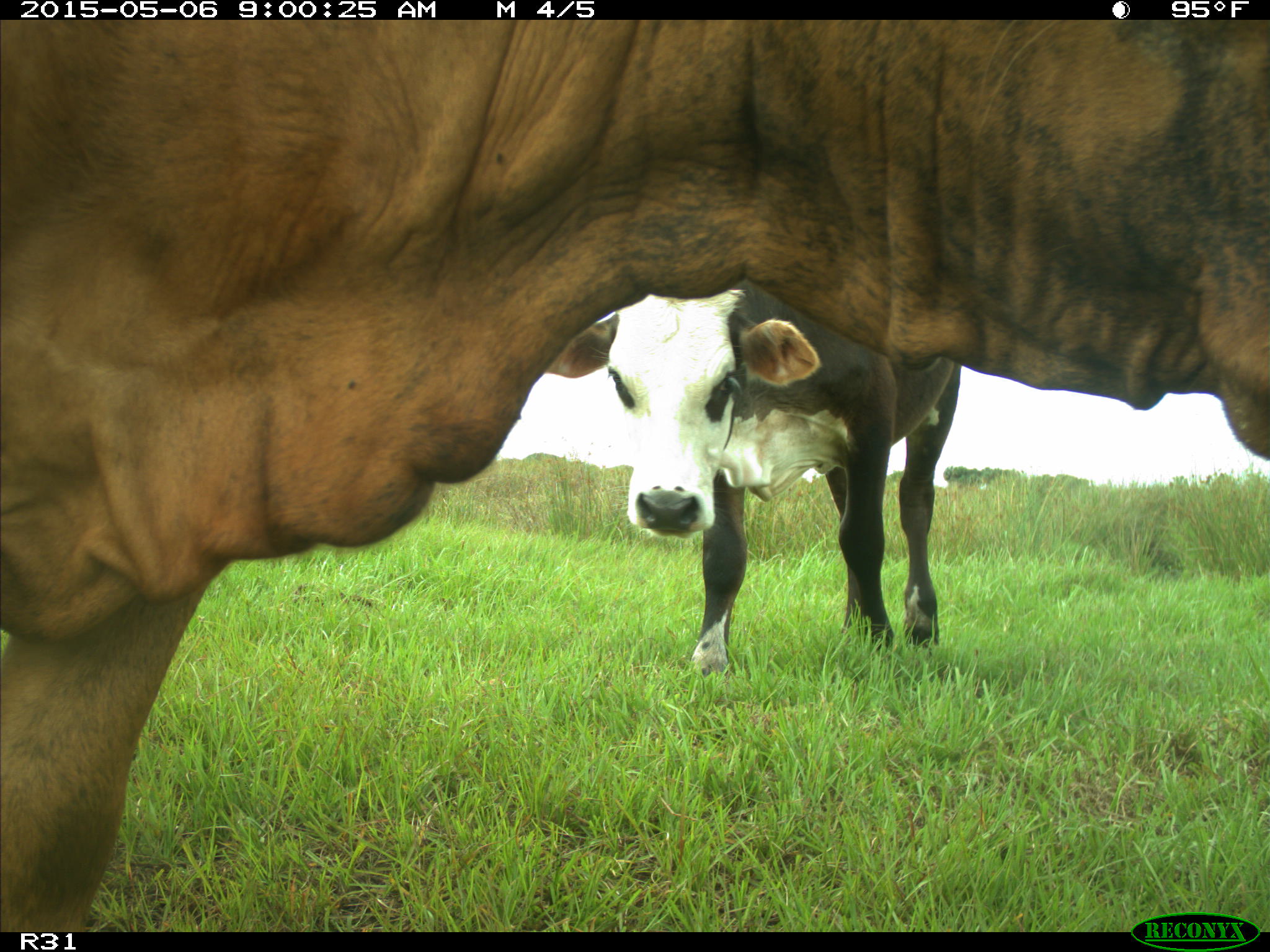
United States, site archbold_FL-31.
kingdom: Animalia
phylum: Chordata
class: Mammalia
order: Artiodactyla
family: Bovidae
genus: Bos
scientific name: Bos taurus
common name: domestic cow